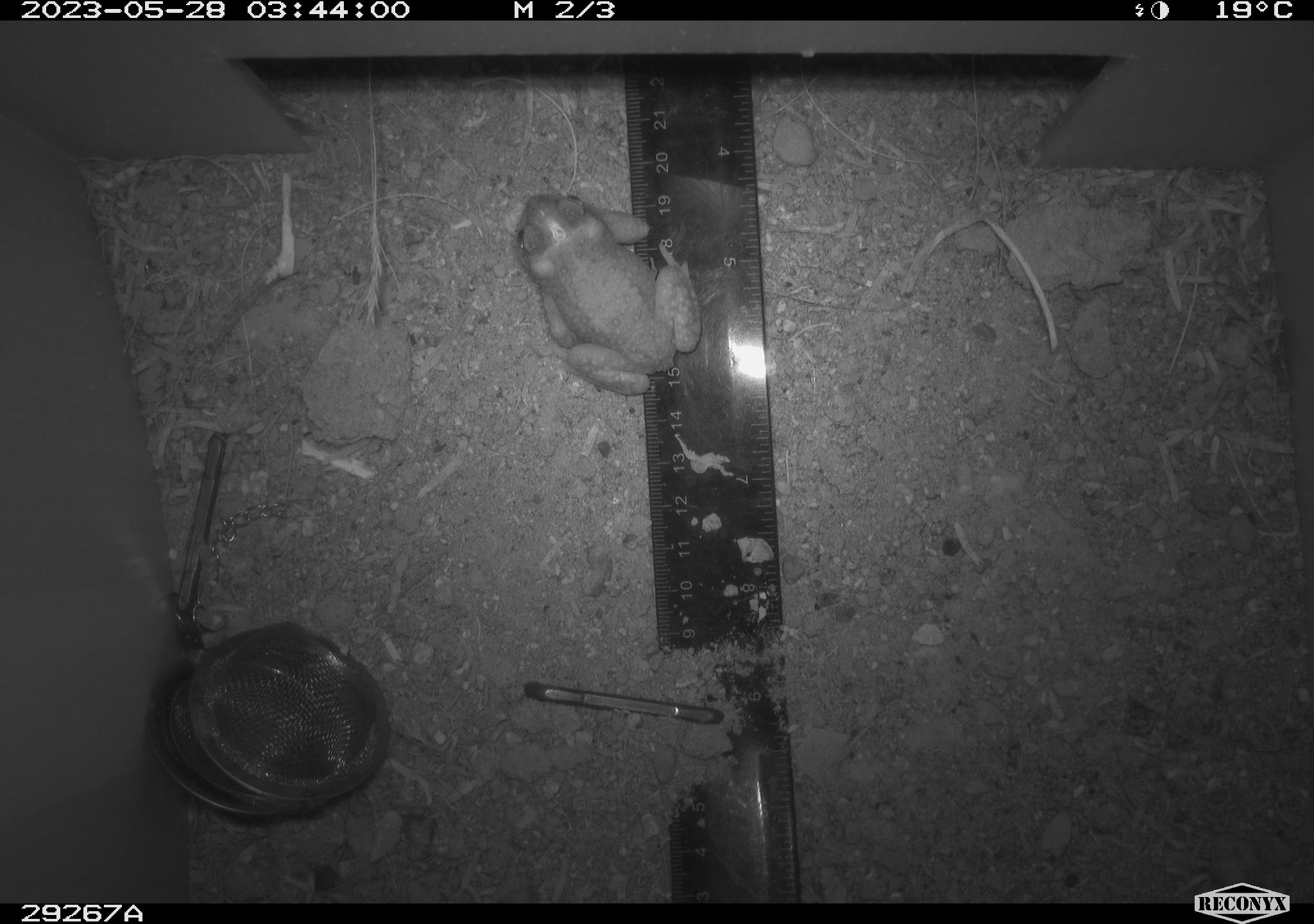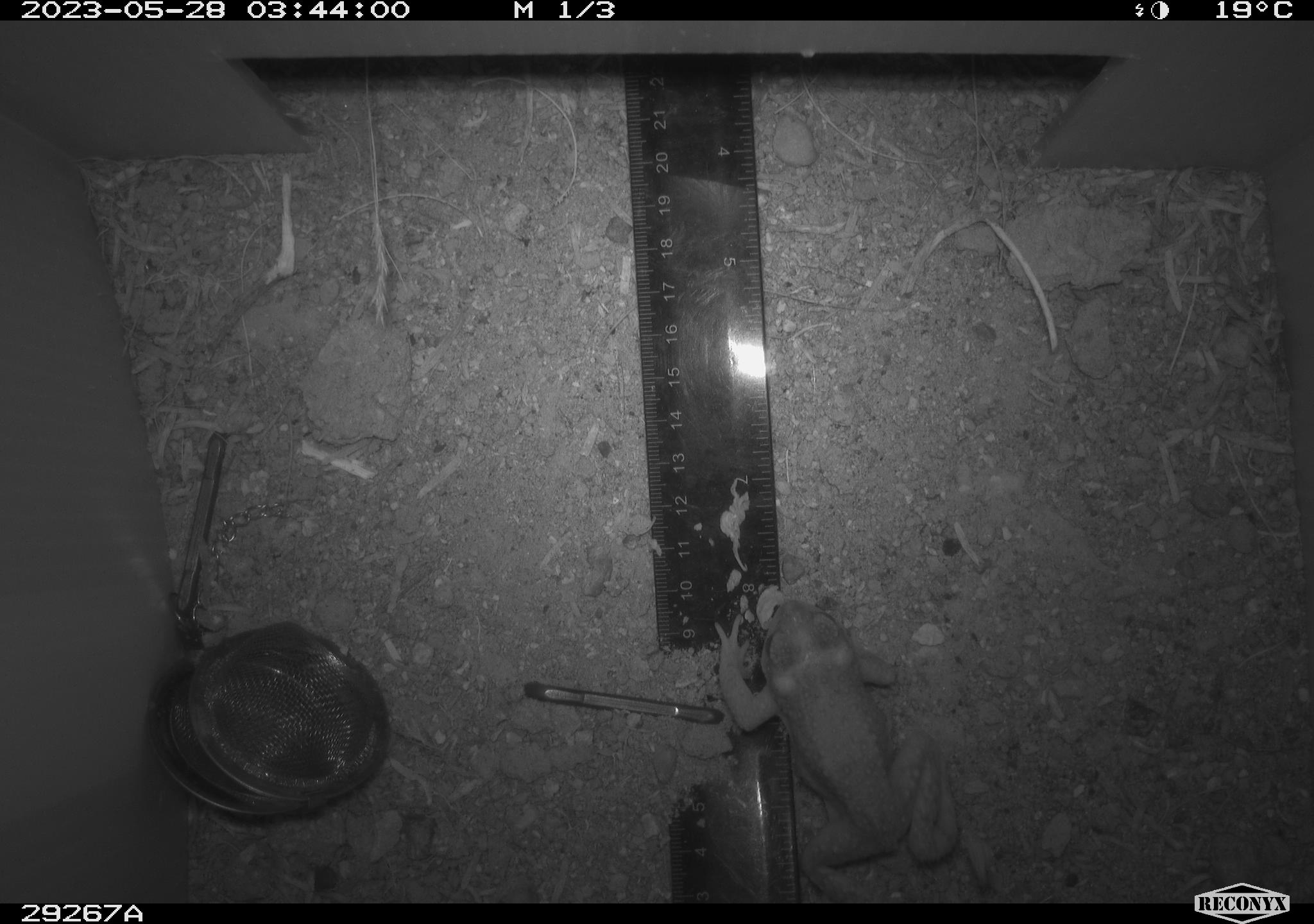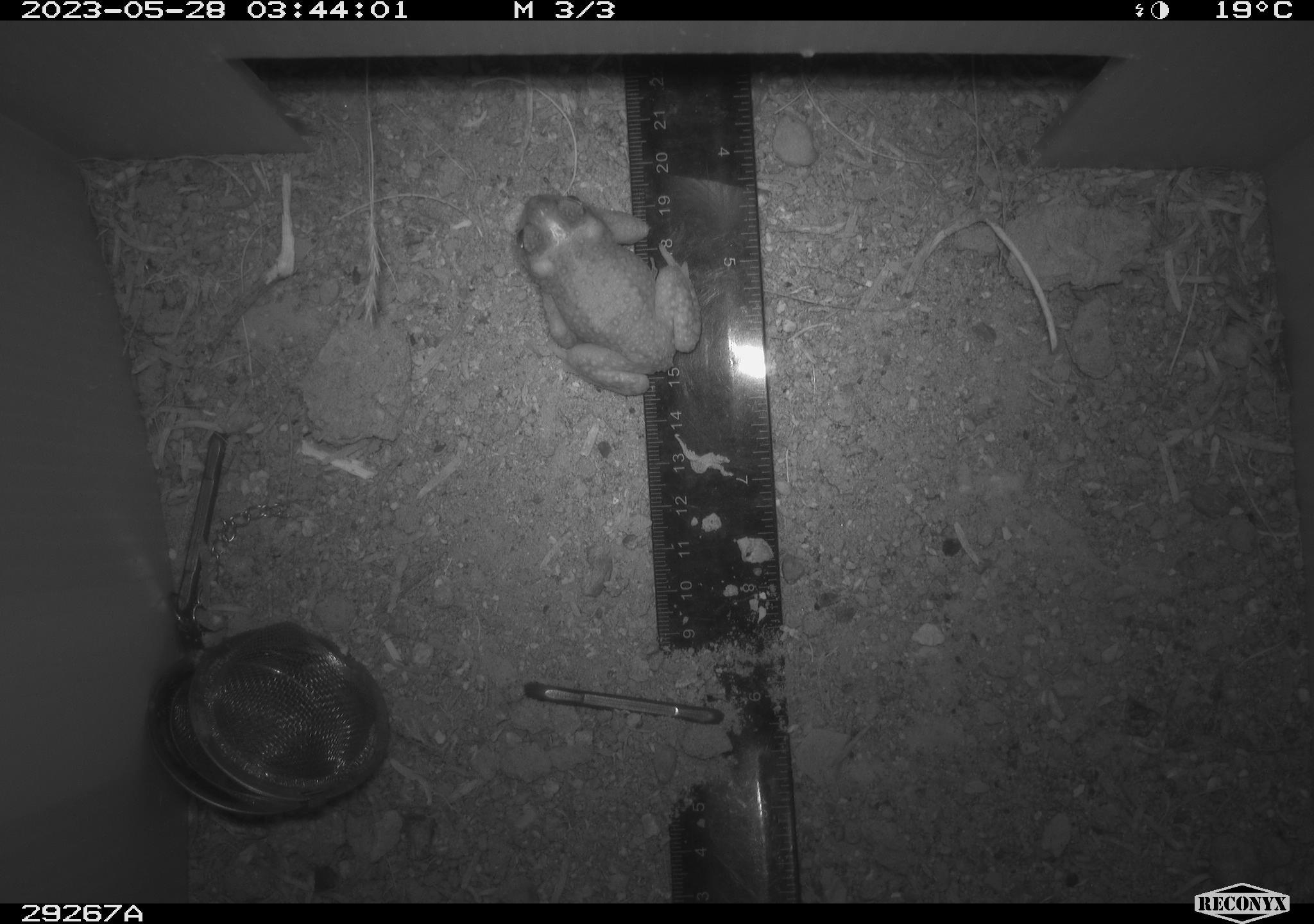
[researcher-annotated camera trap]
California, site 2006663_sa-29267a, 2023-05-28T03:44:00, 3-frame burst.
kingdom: Animalia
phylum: Chordata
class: Amphibia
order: Anura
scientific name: Anura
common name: frogs